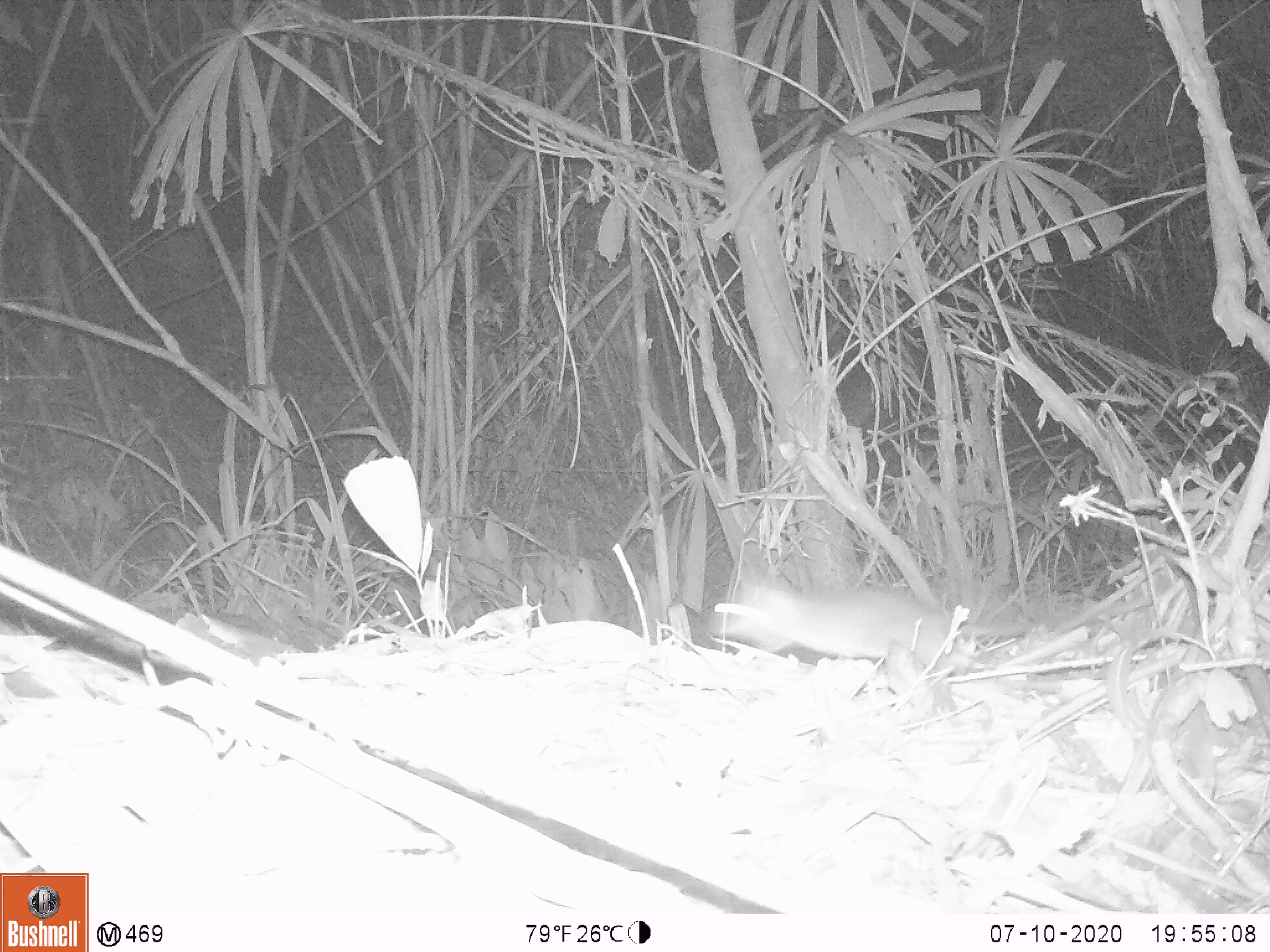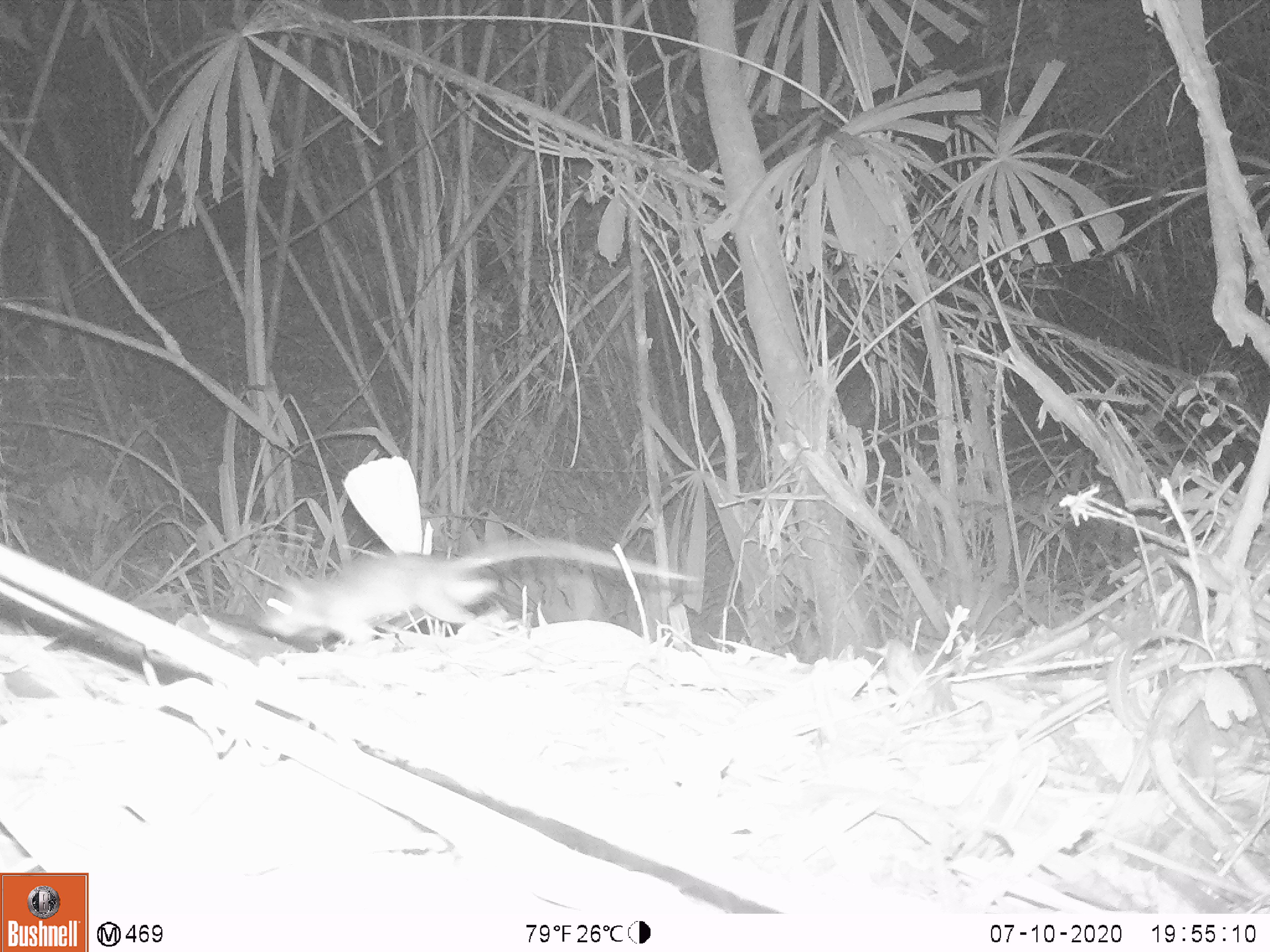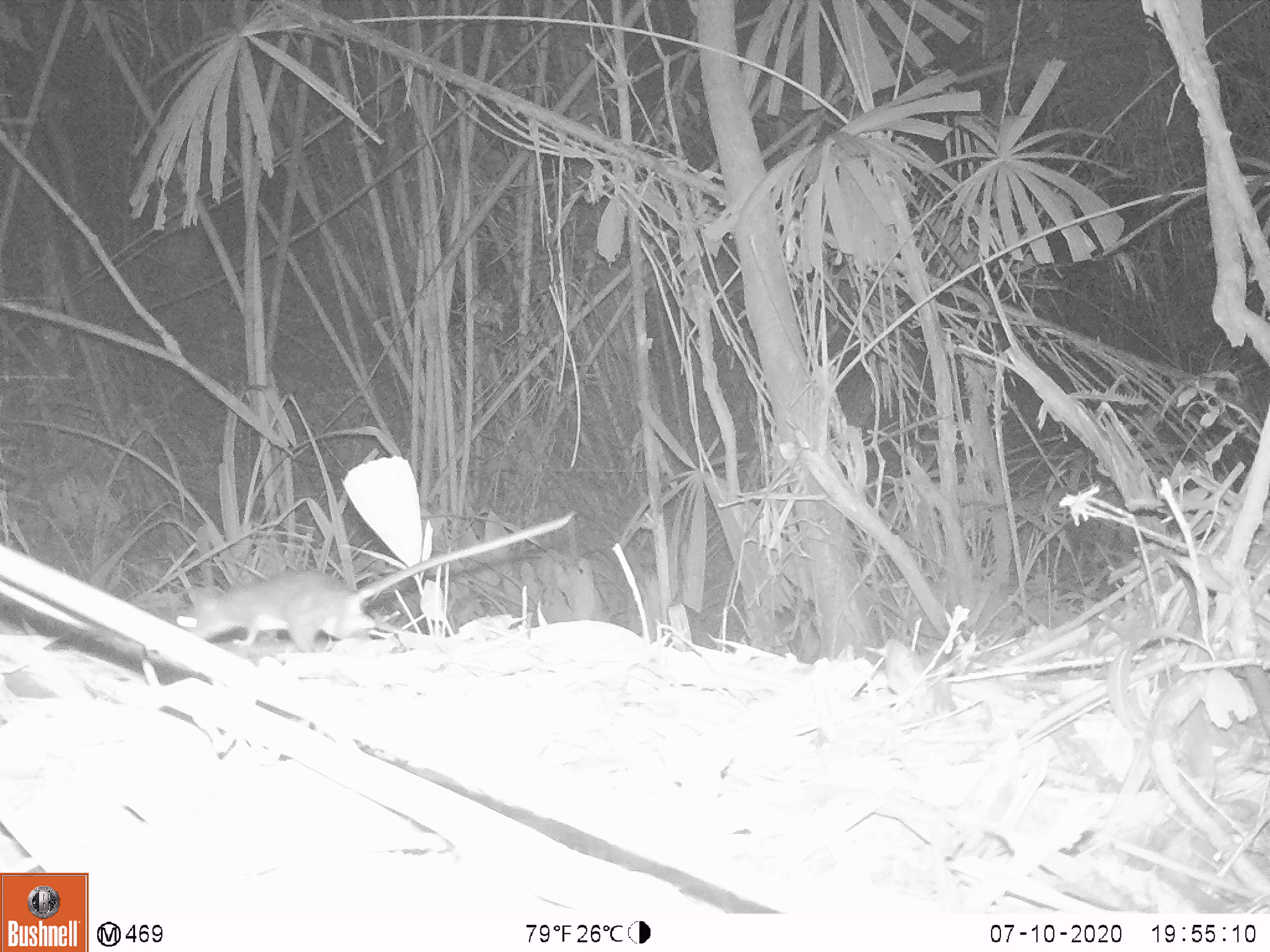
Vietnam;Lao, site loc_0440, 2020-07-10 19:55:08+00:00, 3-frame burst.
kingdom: Animalia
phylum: Chordata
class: Mammalia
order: Rodentia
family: Muridae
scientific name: Muridae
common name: old-world mice and rats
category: unidentified murid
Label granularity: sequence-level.